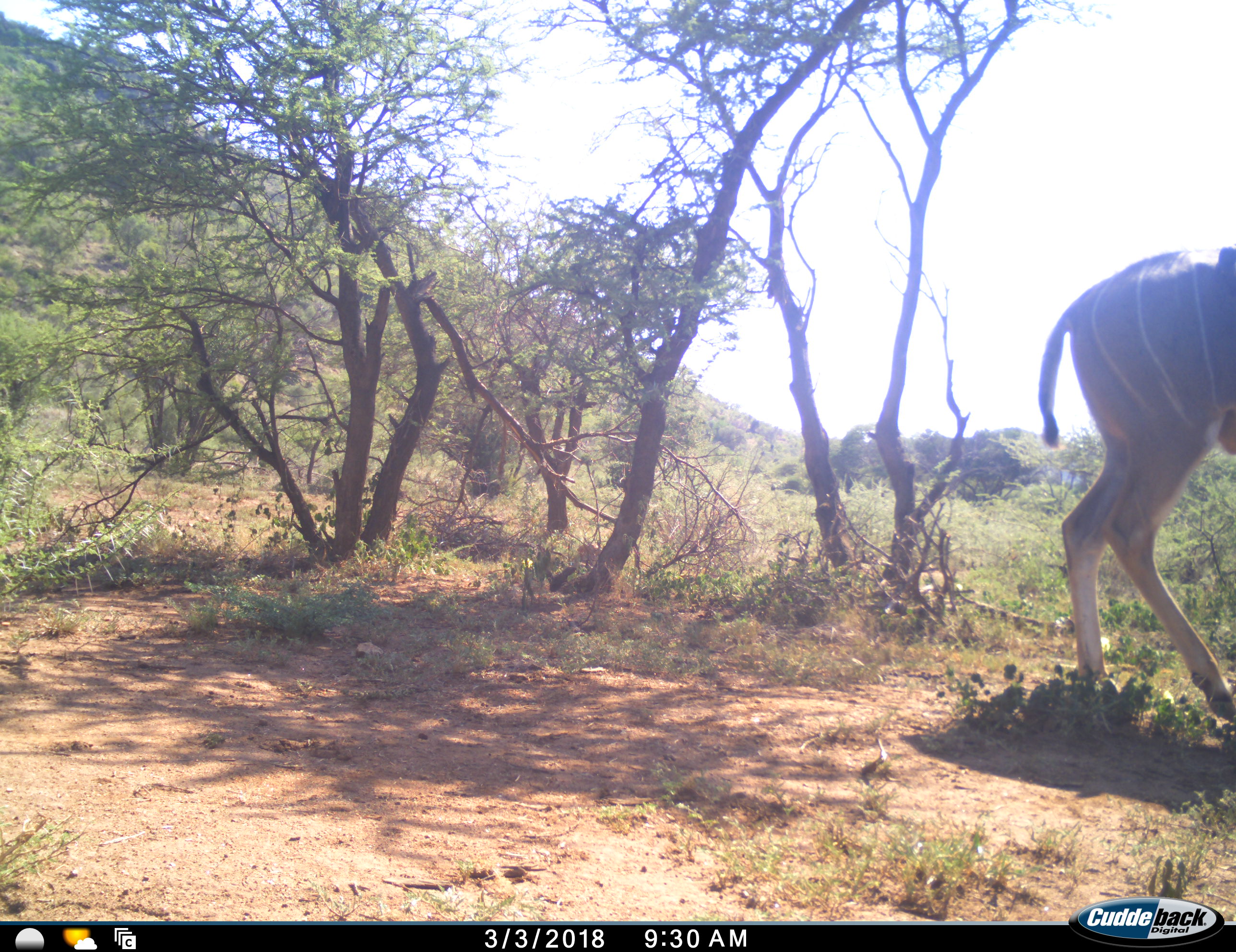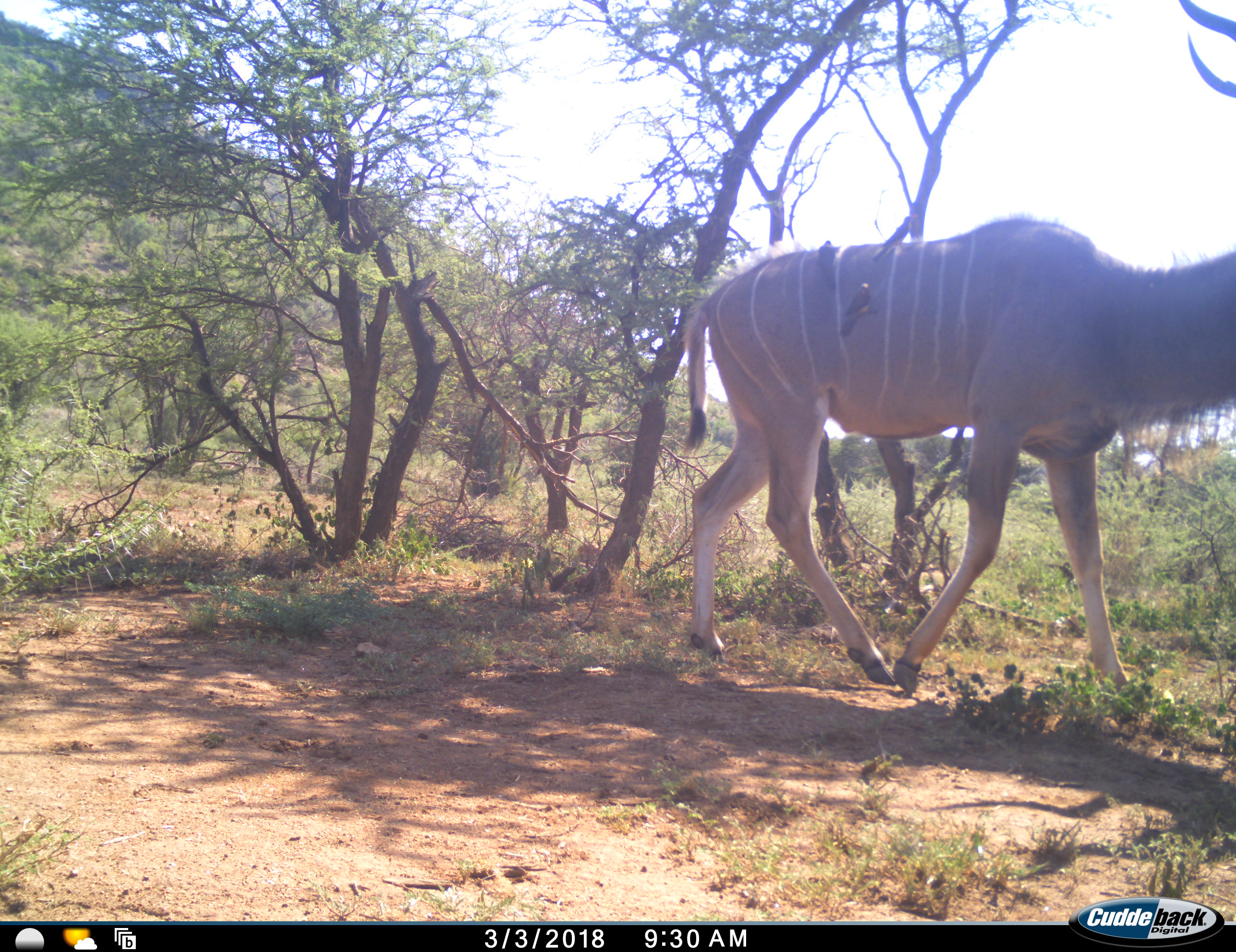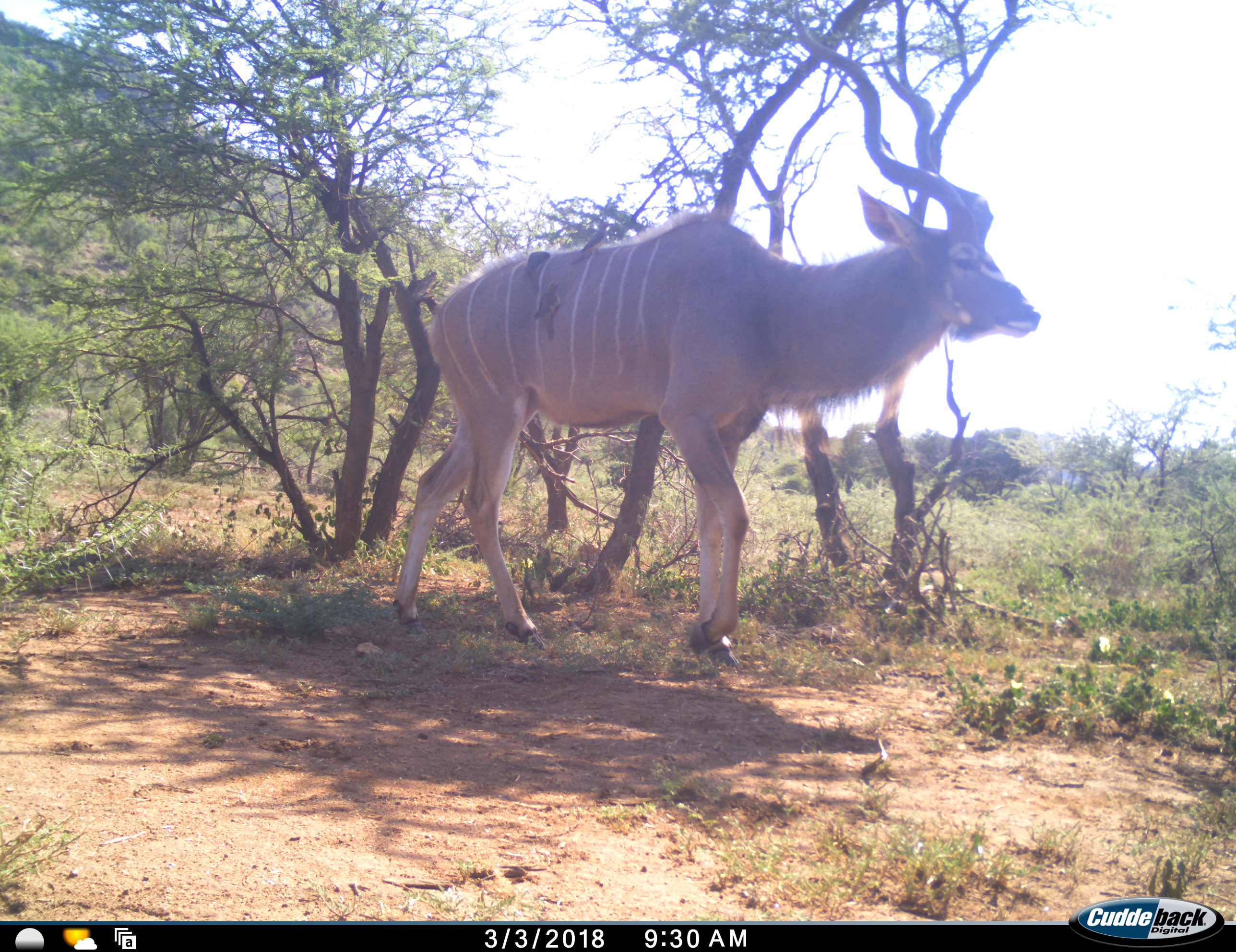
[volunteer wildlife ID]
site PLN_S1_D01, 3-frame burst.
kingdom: Animalia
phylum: Chordata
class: Mammalia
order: Artiodactyla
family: Bovidae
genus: Tragelaphus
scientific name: Tragelaphus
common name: kudu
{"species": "kudu (Tragelaphus)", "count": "1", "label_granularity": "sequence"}